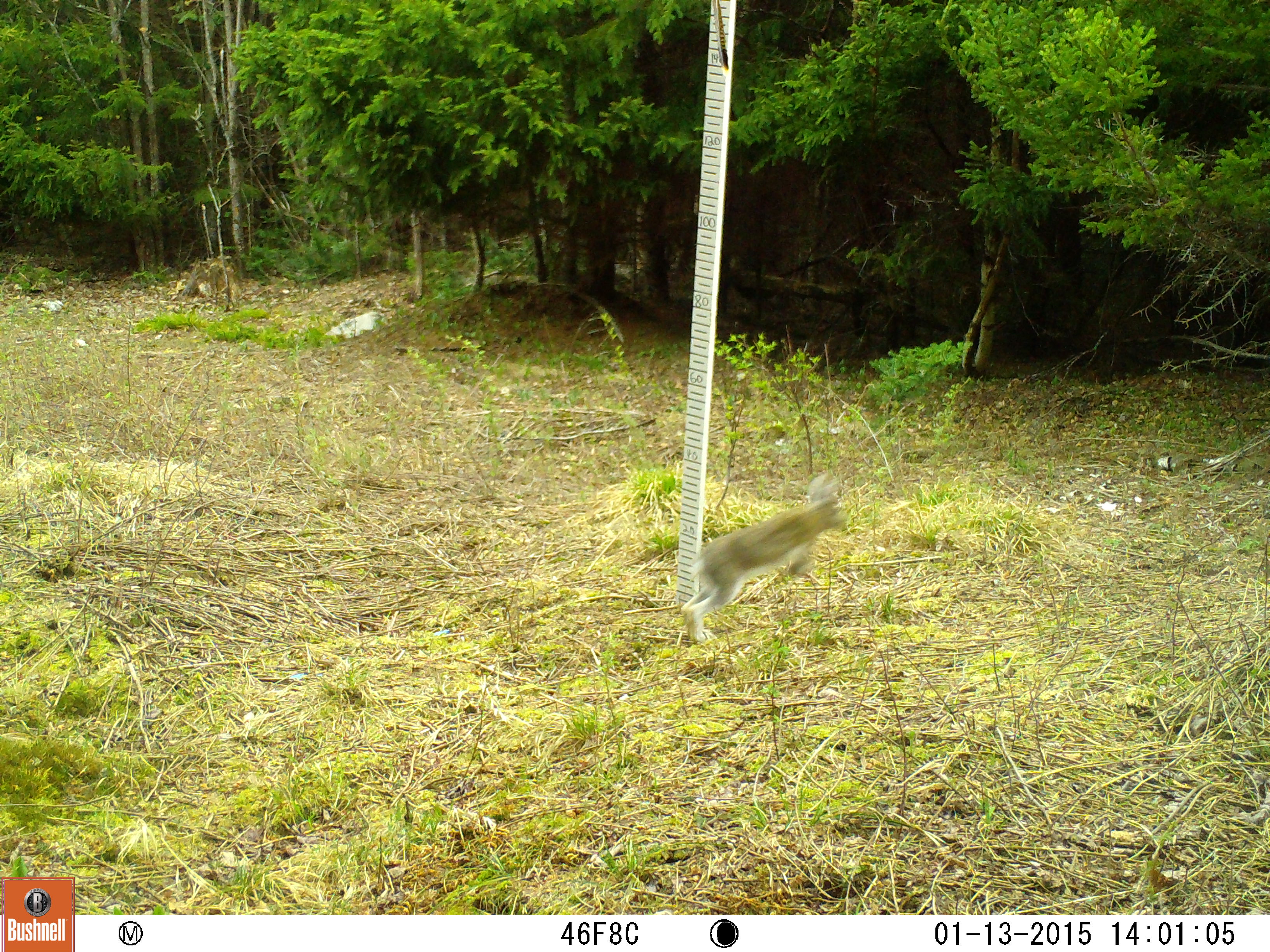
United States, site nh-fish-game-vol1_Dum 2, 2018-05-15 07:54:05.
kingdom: Animalia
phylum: Chordata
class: Mammalia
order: Lagomorpha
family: Leporidae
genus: Lepus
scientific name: Lepus americanus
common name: snowshoe hare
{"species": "snowshoe hare (Lepus americanus)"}